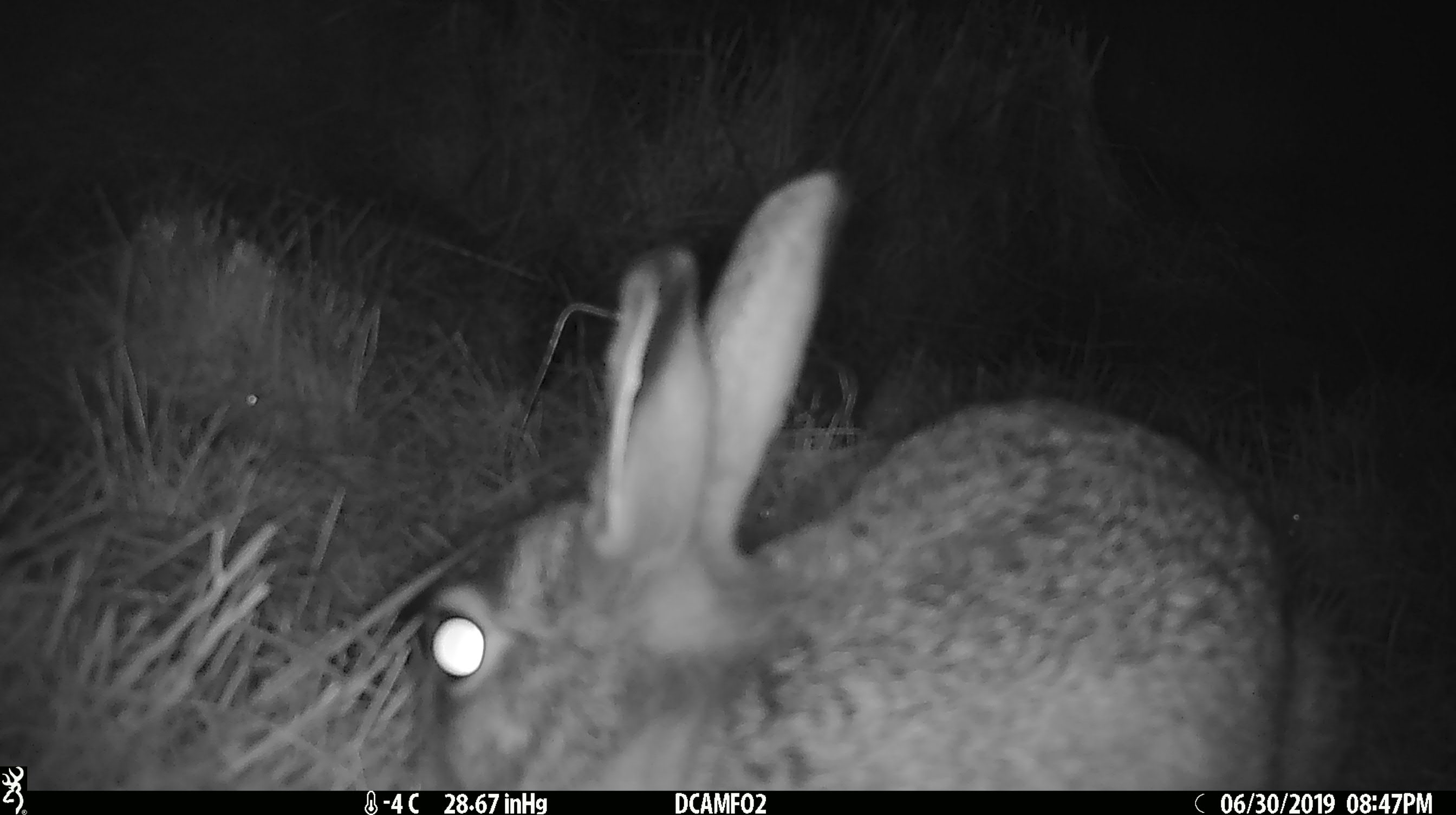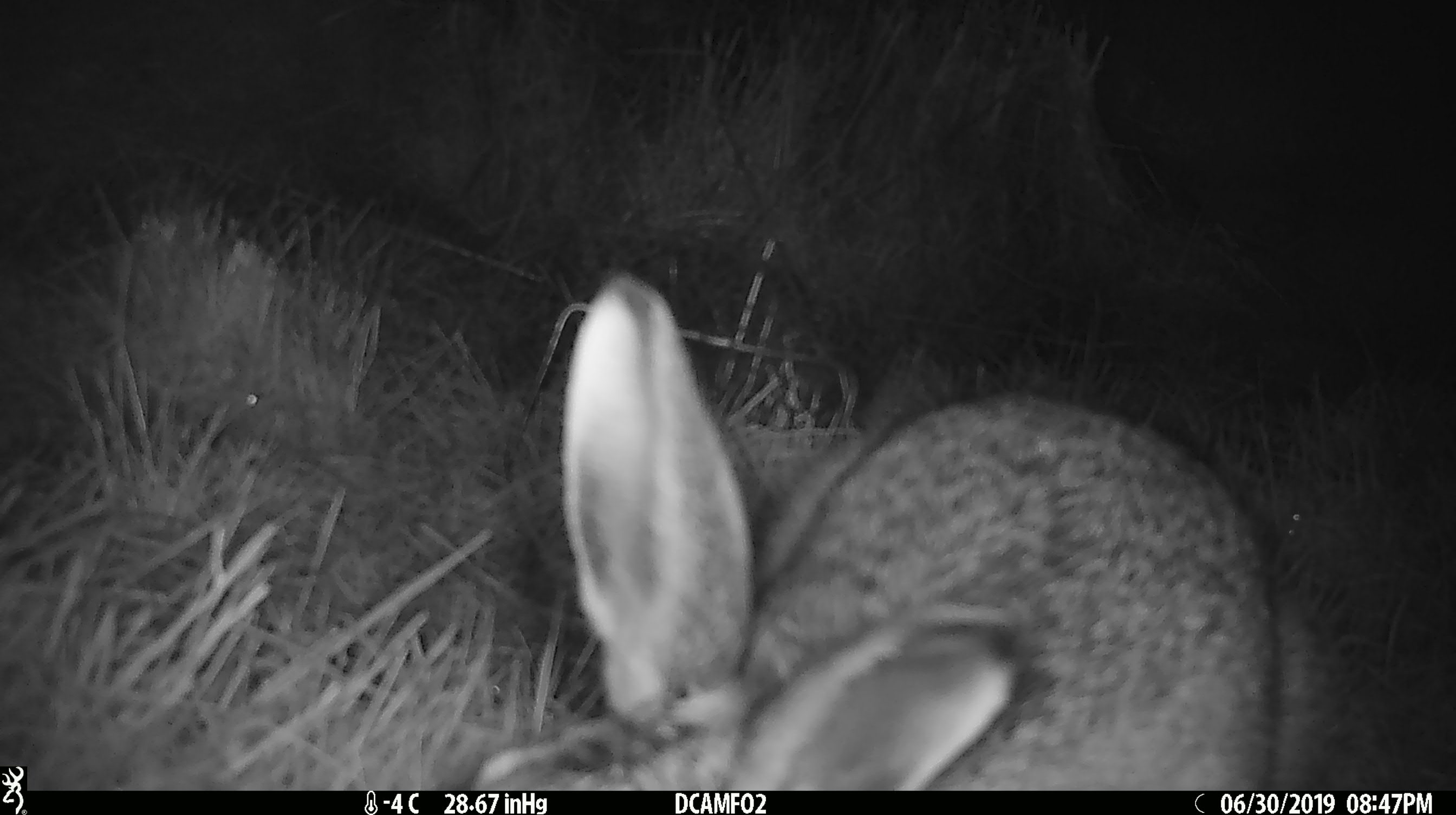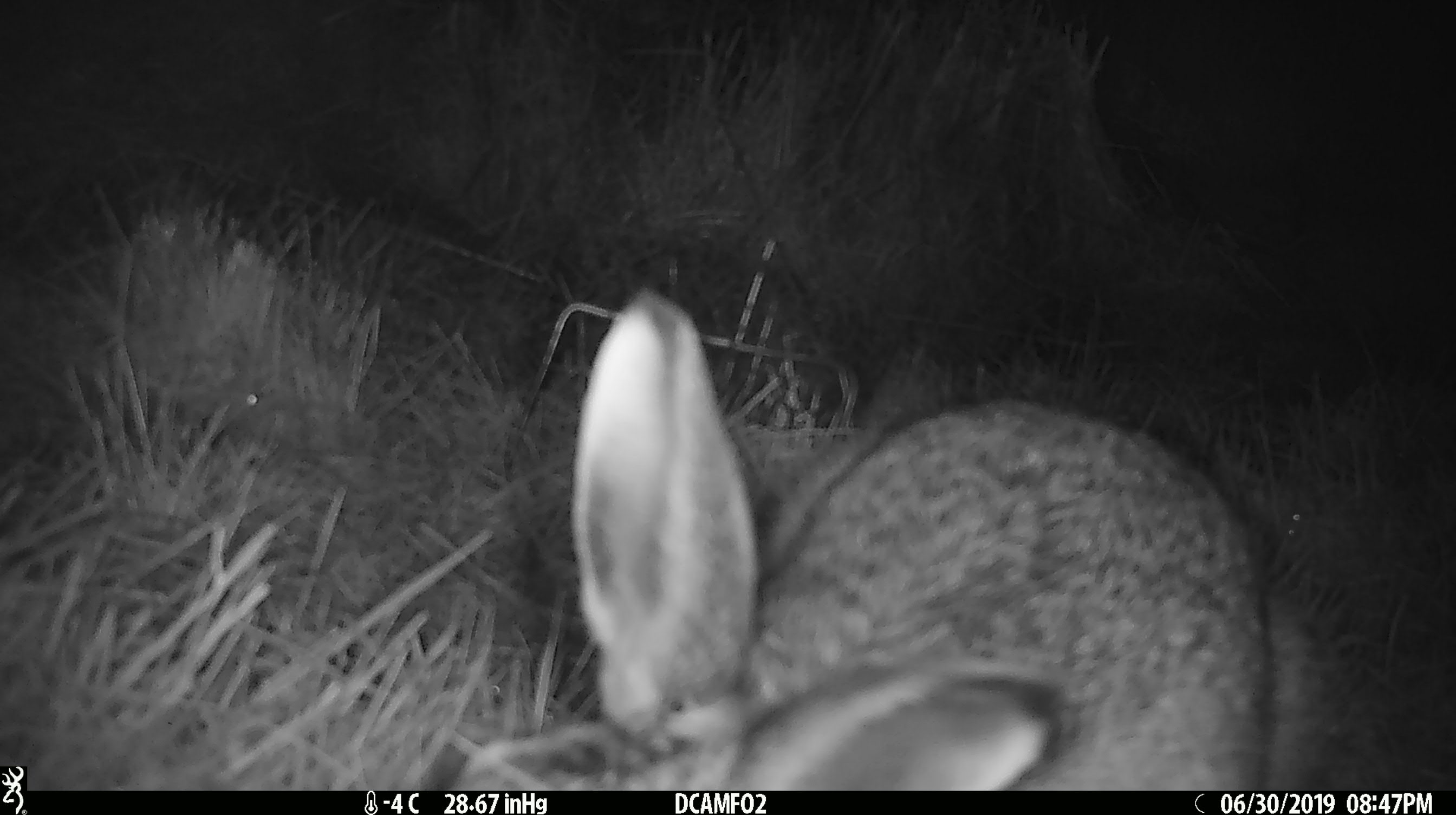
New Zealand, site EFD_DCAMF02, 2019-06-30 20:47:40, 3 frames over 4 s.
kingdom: Animalia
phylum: Chordata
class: Mammalia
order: Lagomorpha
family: Leporidae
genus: Lepus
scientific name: Lepus europaeus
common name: brown hare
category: hare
Hare (brown hare) (Lepus europaeus).